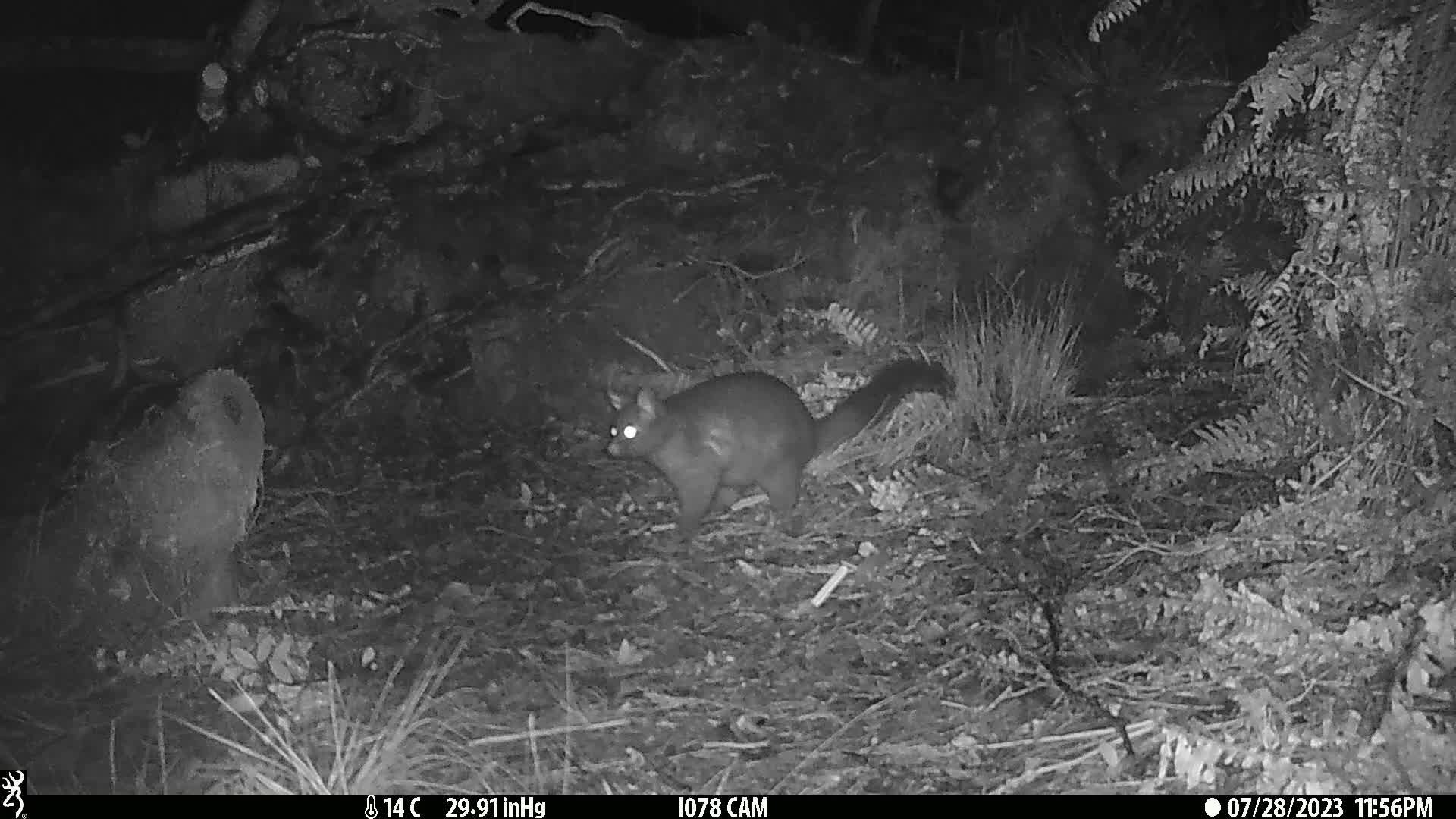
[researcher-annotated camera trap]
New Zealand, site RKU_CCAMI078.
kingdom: Animalia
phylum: Chordata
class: Mammalia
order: Diprotodontia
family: Phalangeridae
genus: Trichosurus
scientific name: Trichosurus vulpecula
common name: common brushtail possum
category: possum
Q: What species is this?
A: Possum (common brushtail possum) (Trichosurus vulpecula).